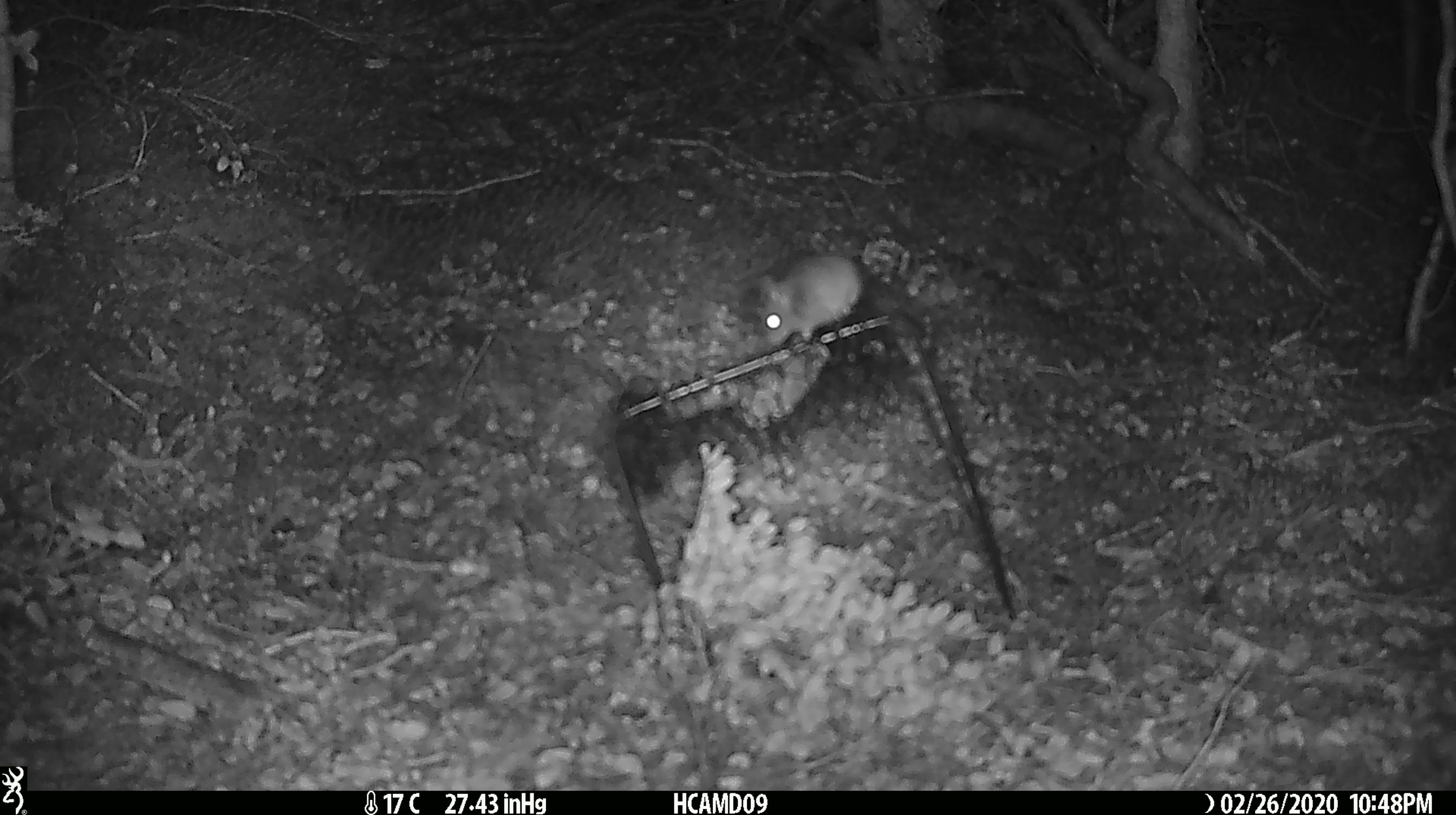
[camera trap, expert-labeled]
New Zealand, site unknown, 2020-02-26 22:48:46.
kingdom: Animalia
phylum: Chordata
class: Mammalia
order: Rodentia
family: Muridae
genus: Mus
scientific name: Mus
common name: mouse